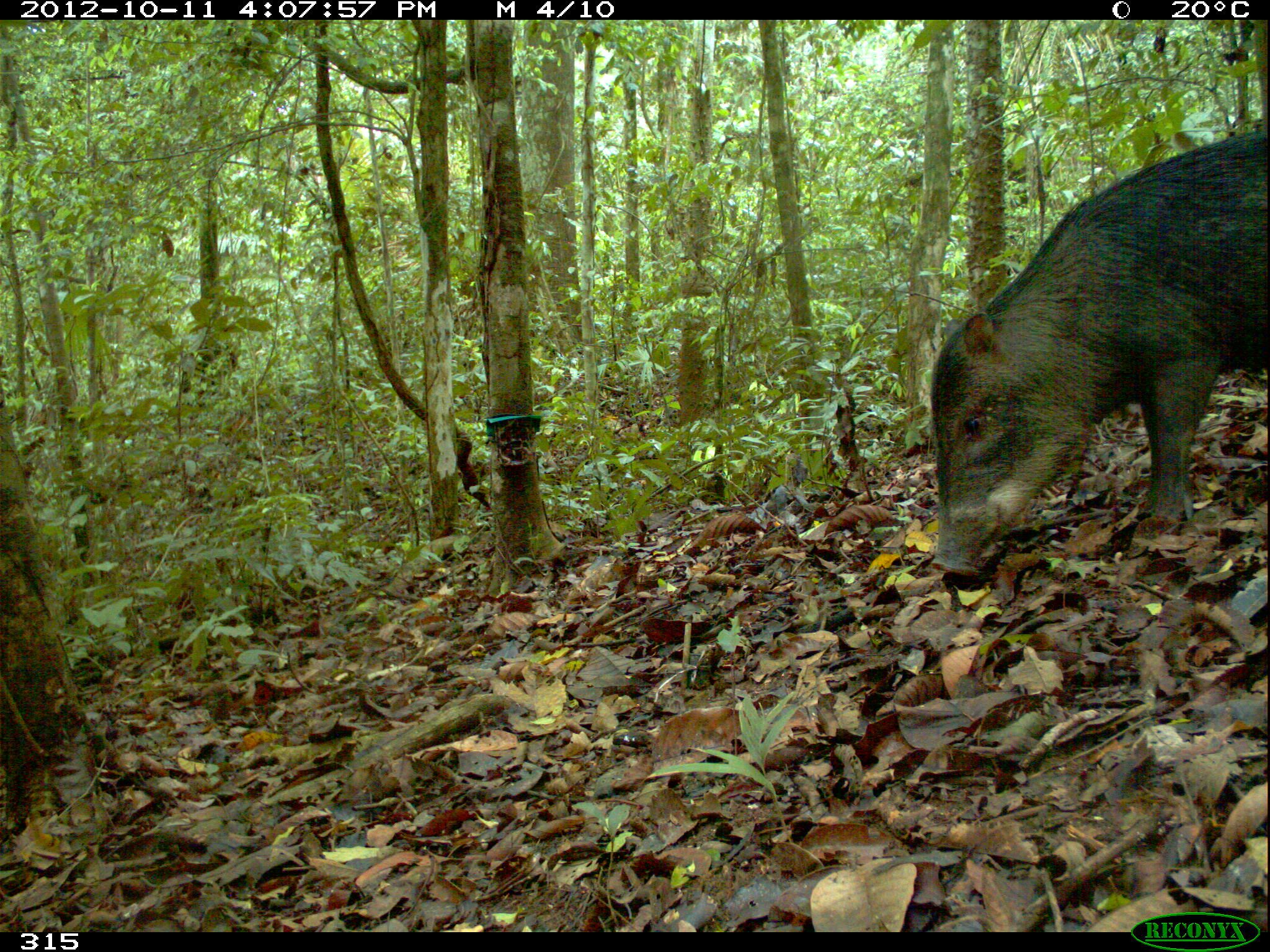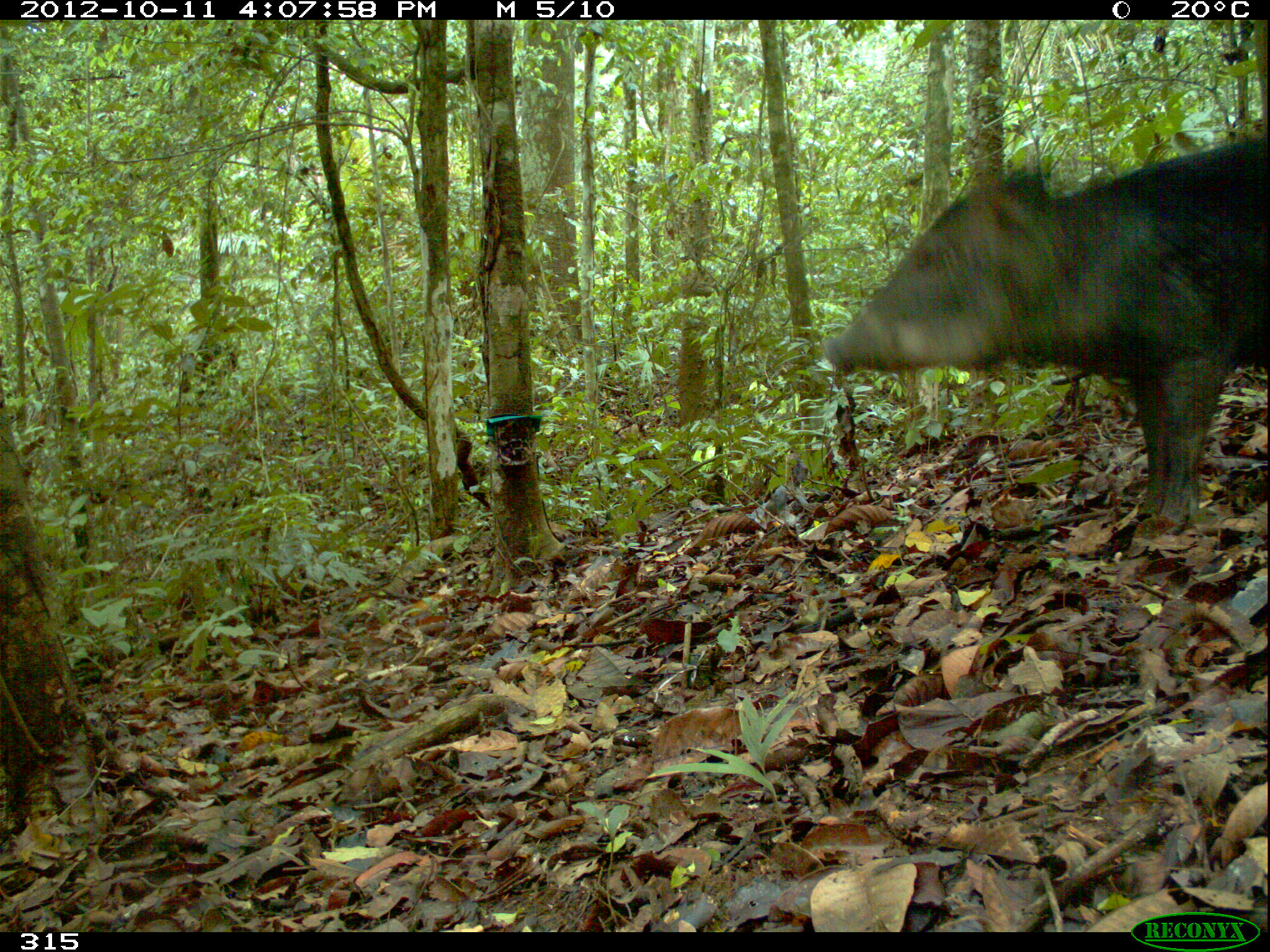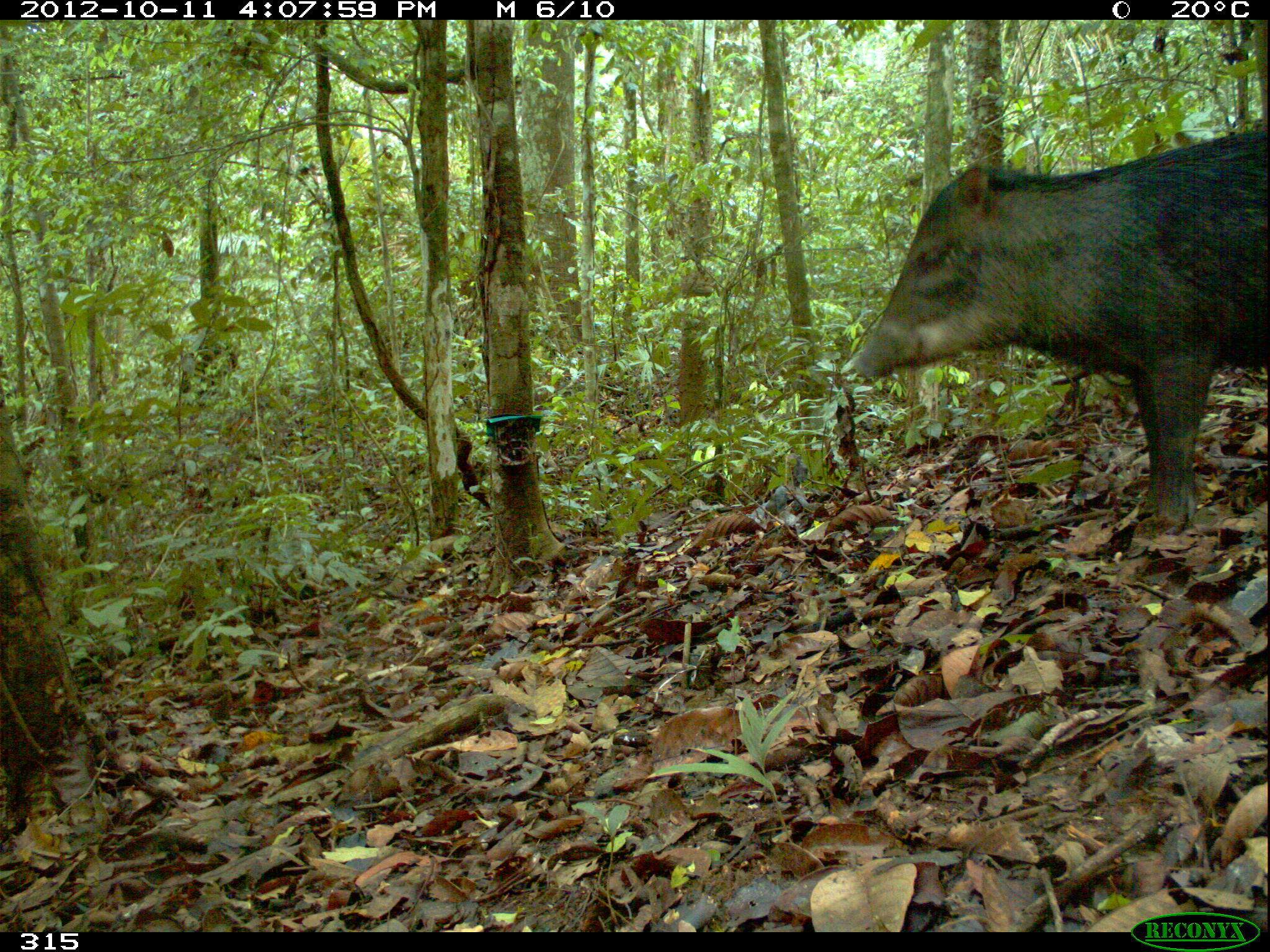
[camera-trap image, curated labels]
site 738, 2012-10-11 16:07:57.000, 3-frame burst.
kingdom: Animalia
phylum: Chordata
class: Mammalia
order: Artiodactyla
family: Tayassuidae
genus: Tayassu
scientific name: Tayassu pecari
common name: white-lipped peccary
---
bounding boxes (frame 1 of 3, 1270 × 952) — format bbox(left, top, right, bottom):
tayassu pecari: bbox(924, 123, 1270, 579)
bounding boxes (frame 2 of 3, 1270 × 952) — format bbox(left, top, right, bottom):
tayassu pecari: bbox(823, 133, 1264, 525)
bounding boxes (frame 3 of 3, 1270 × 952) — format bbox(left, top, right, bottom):
tayassu pecari: bbox(846, 125, 1265, 529)